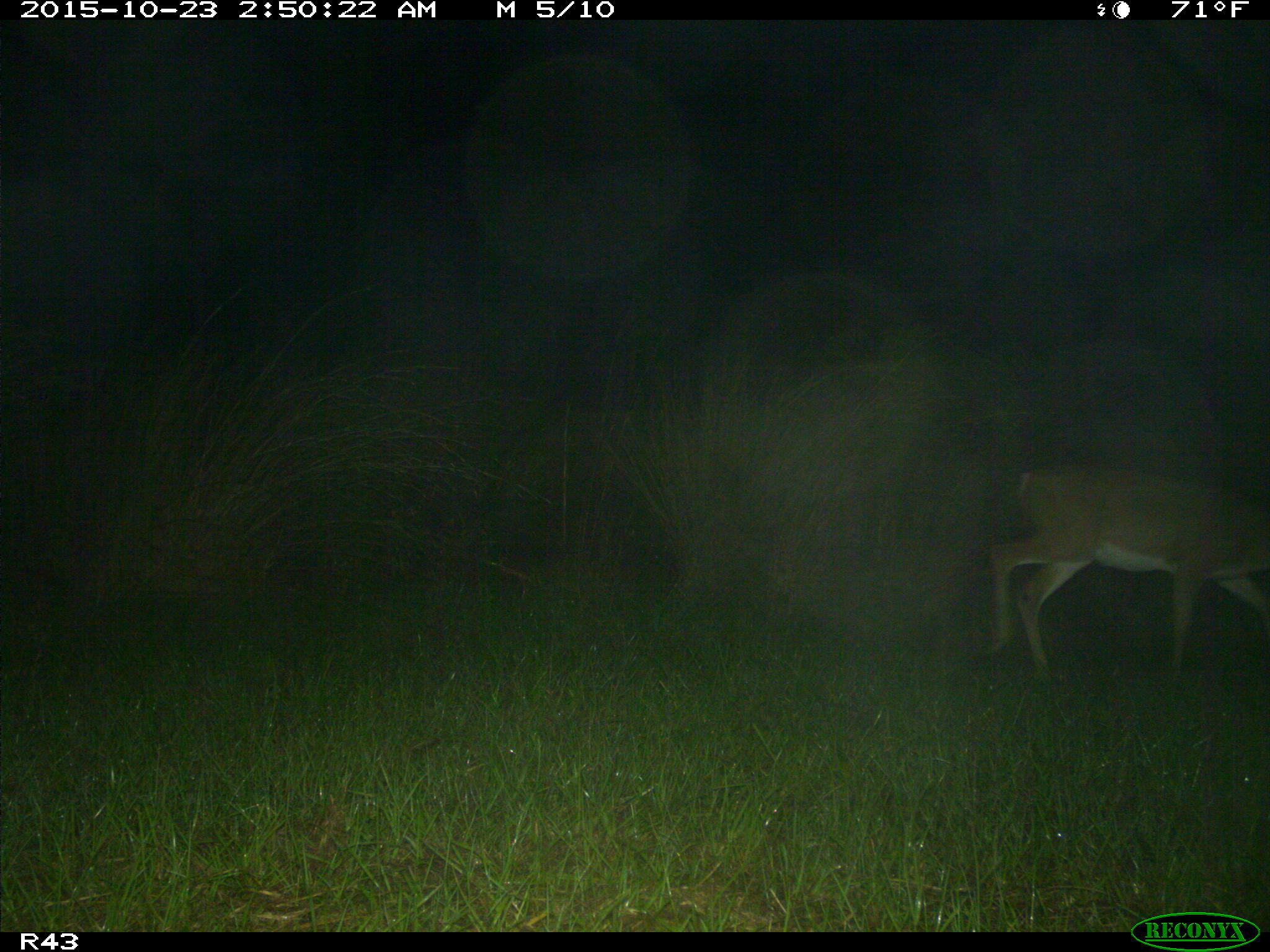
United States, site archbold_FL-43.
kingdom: Animalia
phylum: Chordata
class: Mammalia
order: Artiodactyla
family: Cervidae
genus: Odocoileus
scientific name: Odocoileus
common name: deer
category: unidentified deer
Unidentified deer (deer) (Odocoileus).